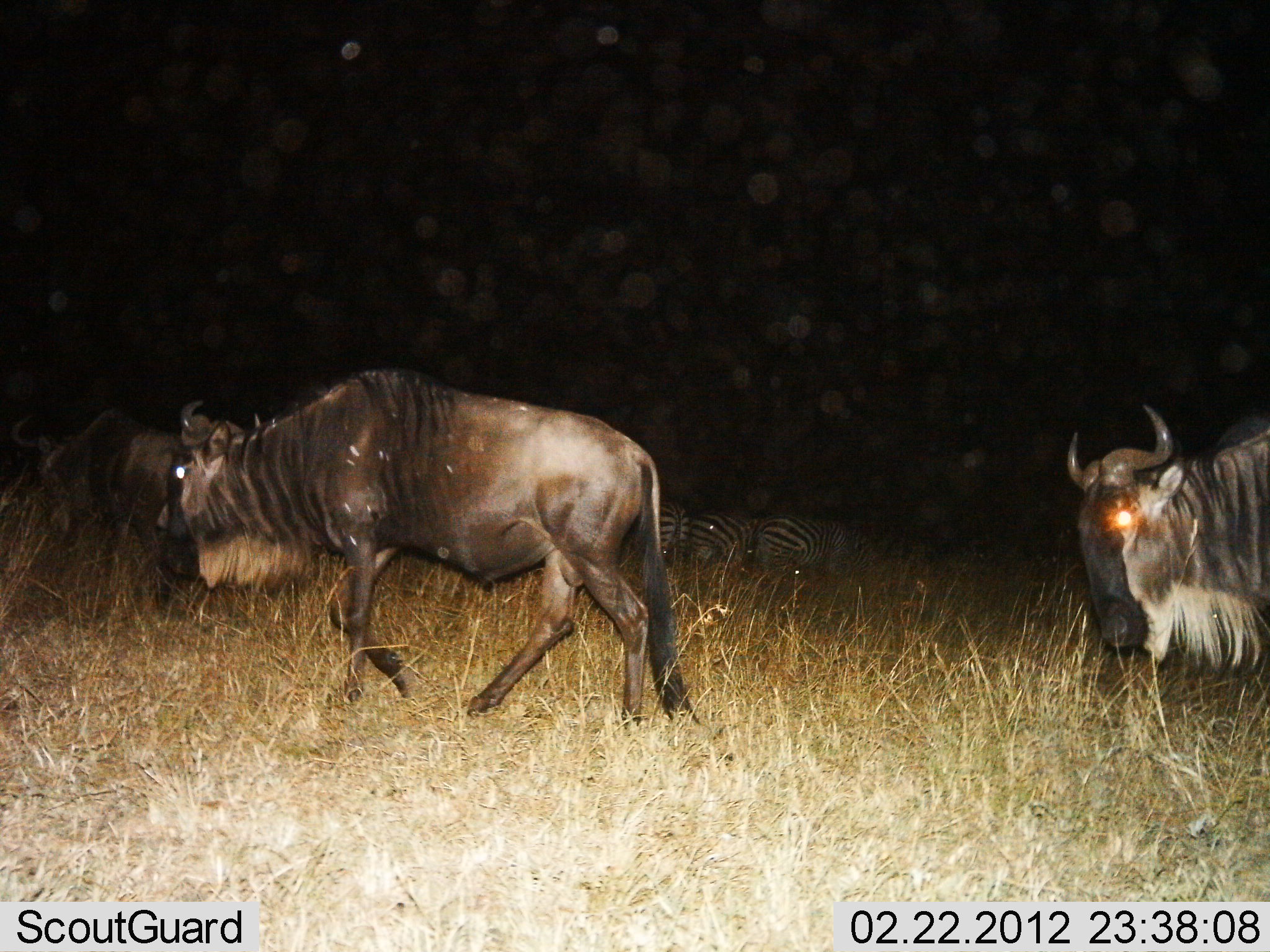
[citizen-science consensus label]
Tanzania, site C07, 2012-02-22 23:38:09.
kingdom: Animalia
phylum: Chordata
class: Mammalia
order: Artiodactyla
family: Bovidae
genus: Connochaetes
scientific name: Connochaetes taurinus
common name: blue wildebeest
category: wildebeest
Wildebeest (blue wildebeest) (Connochaetes taurinus), count 3. Behavior (volunteer vote fractions): standing 6%, resting 0%, moving 94%, interacting 0%. Young present (vote fraction): 0%. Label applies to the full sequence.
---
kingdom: Animalia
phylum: Chordata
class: Mammalia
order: Perissodactyla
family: Equidae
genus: Equus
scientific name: Equus quagga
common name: plains zebra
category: zebra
Zebra (plains zebra) (Equus quagga), count 3. Behavior (volunteer vote fractions): standing 50%, resting 25%, moving 0%, interacting 0%. Young present (vote fraction): 0%. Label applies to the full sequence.